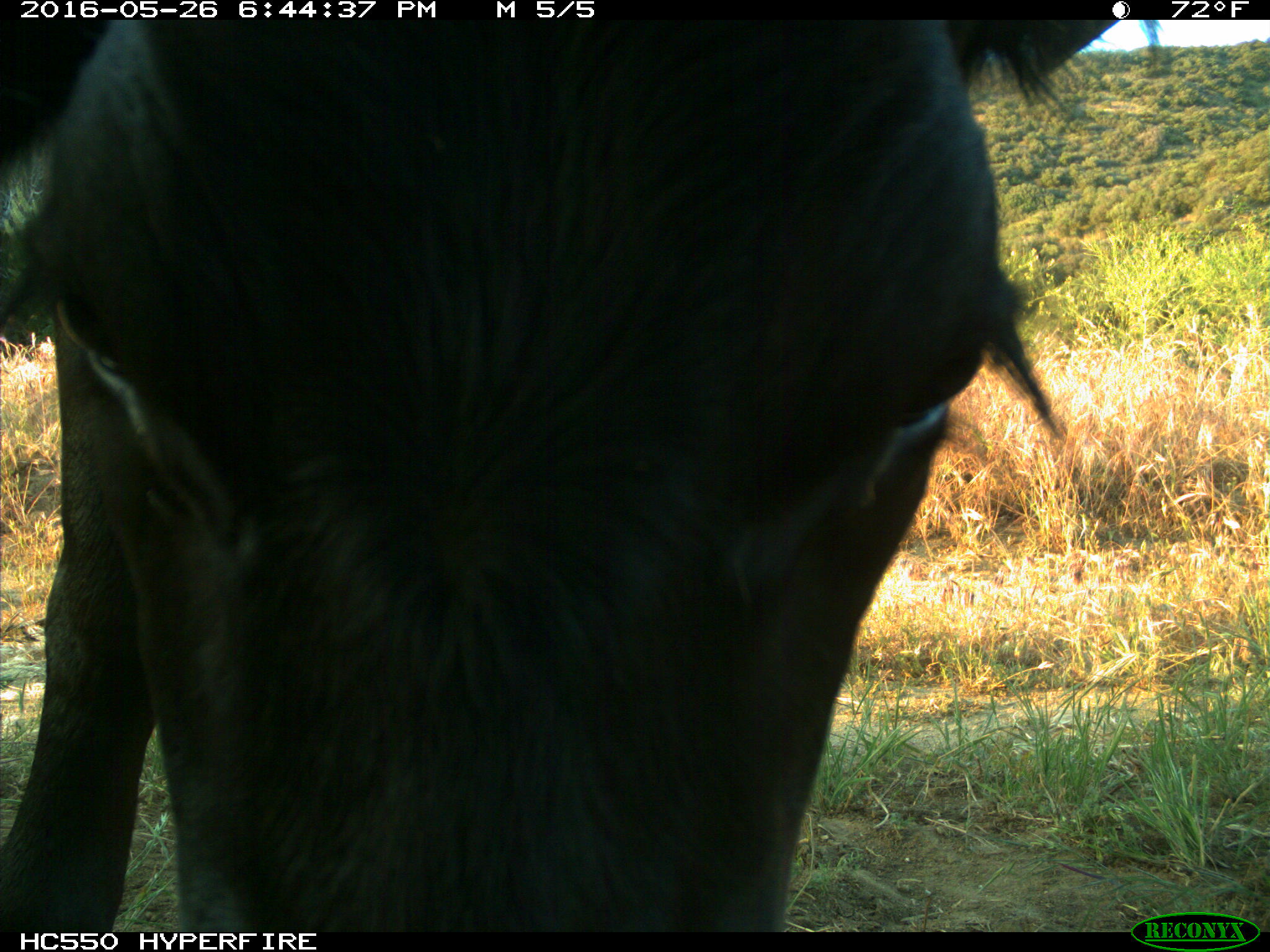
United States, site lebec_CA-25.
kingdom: Animalia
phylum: Chordata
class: Mammalia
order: Artiodactyla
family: Bovidae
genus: Bos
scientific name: Bos taurus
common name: domestic cow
Bos taurus (domestic cow).